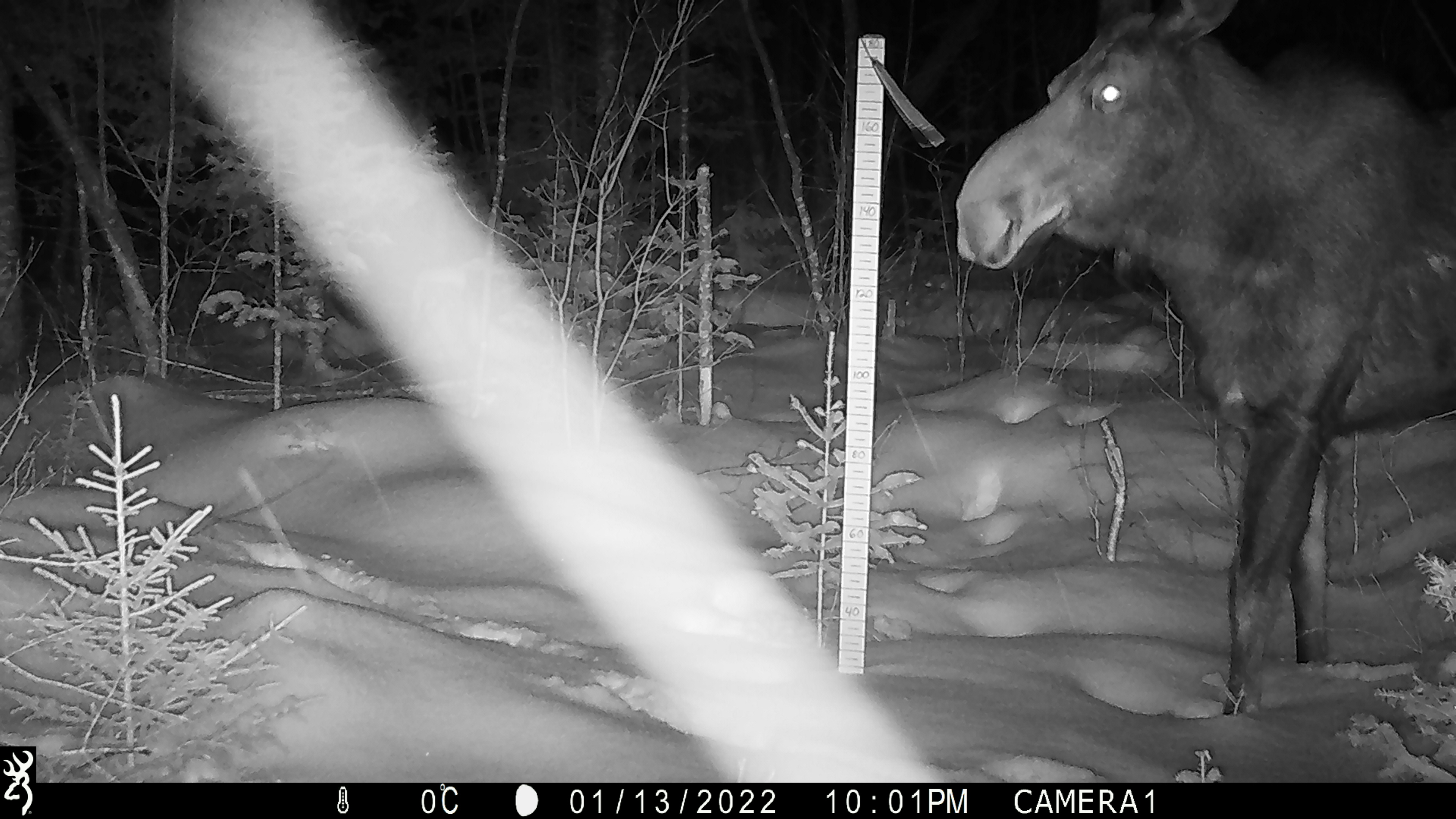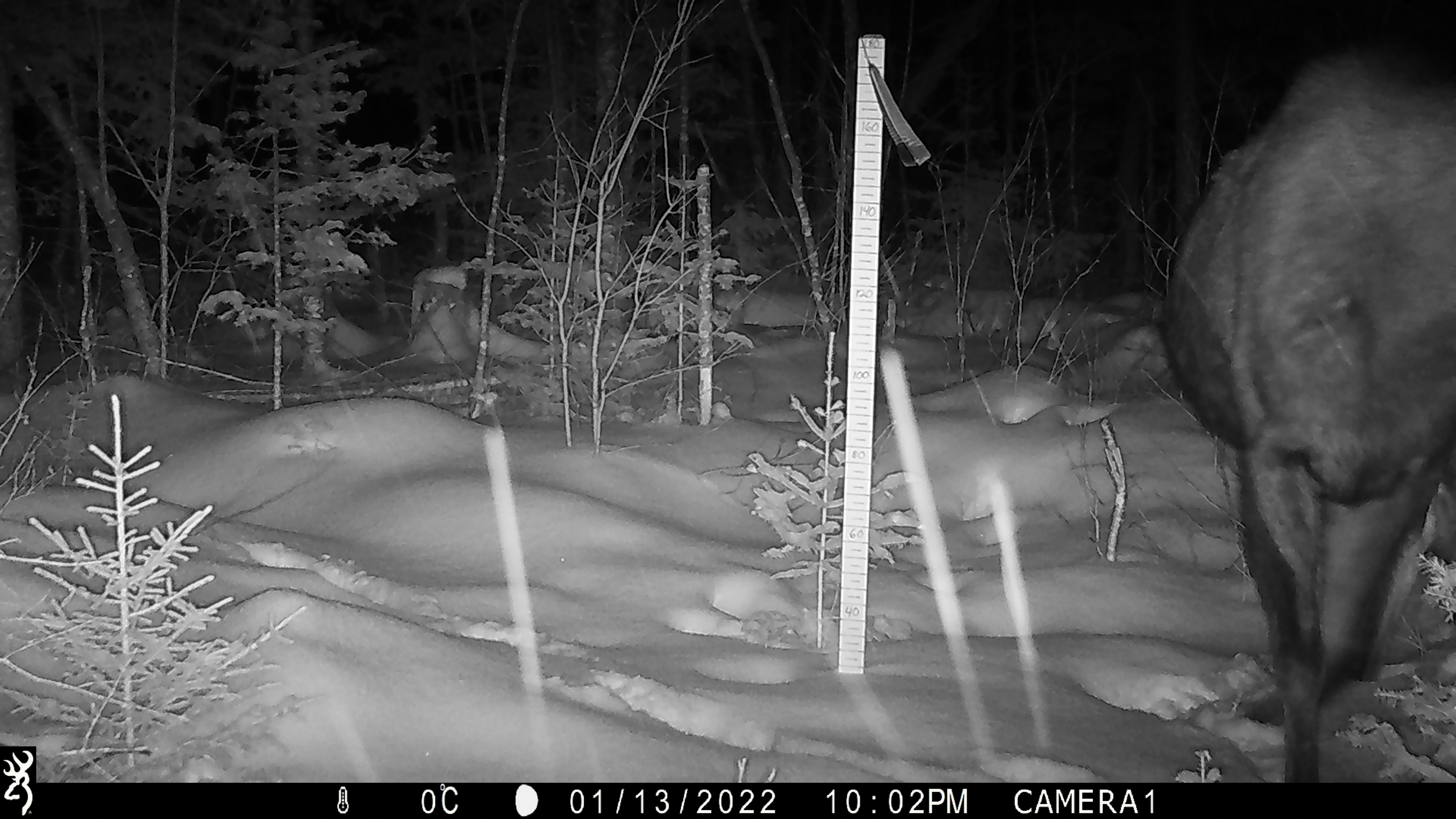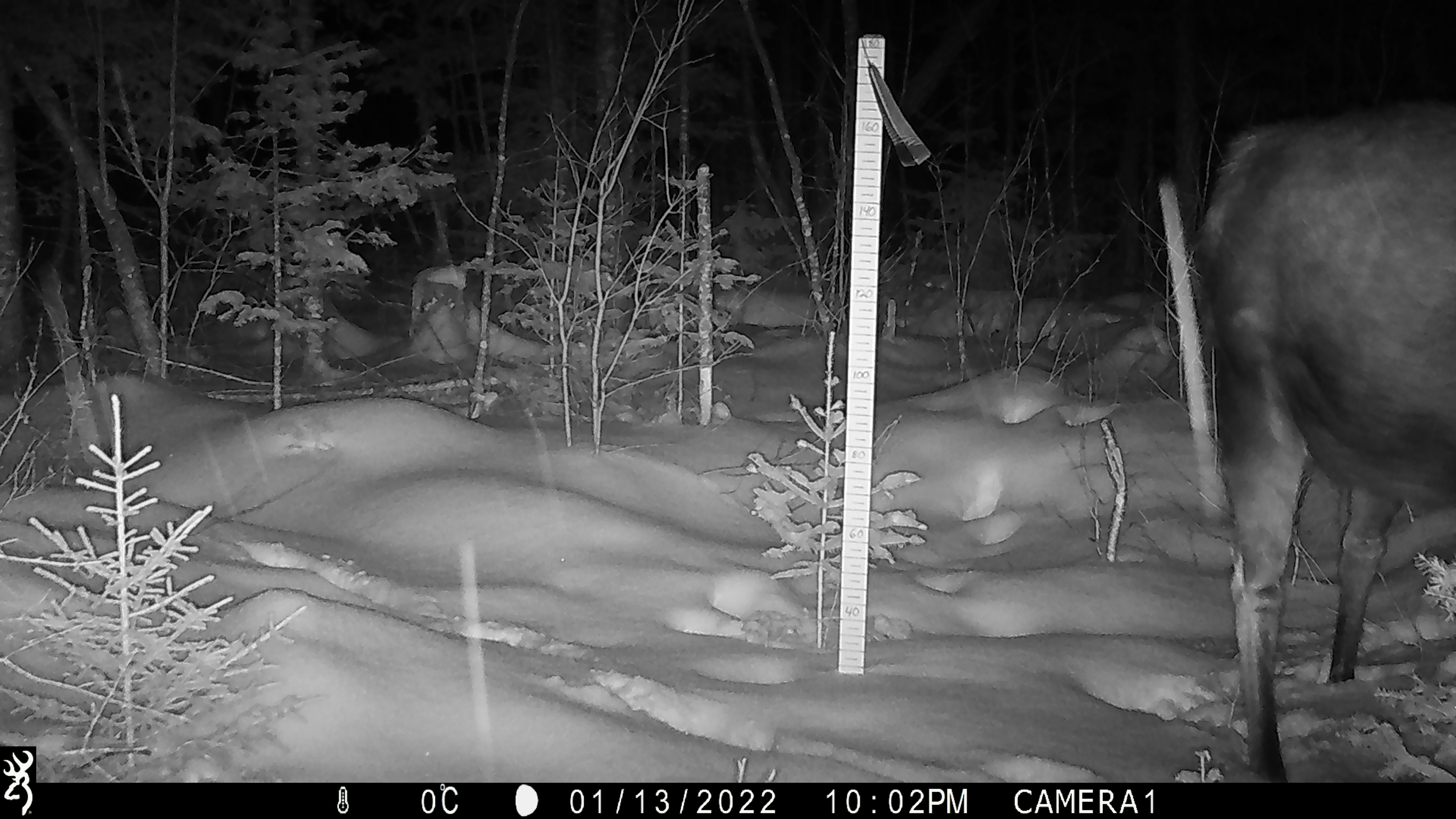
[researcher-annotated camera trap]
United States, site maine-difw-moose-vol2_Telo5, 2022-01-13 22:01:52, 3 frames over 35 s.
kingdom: Animalia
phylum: Chordata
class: Mammalia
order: Artiodactyla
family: Cervidae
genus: Alces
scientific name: Alces alces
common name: moose